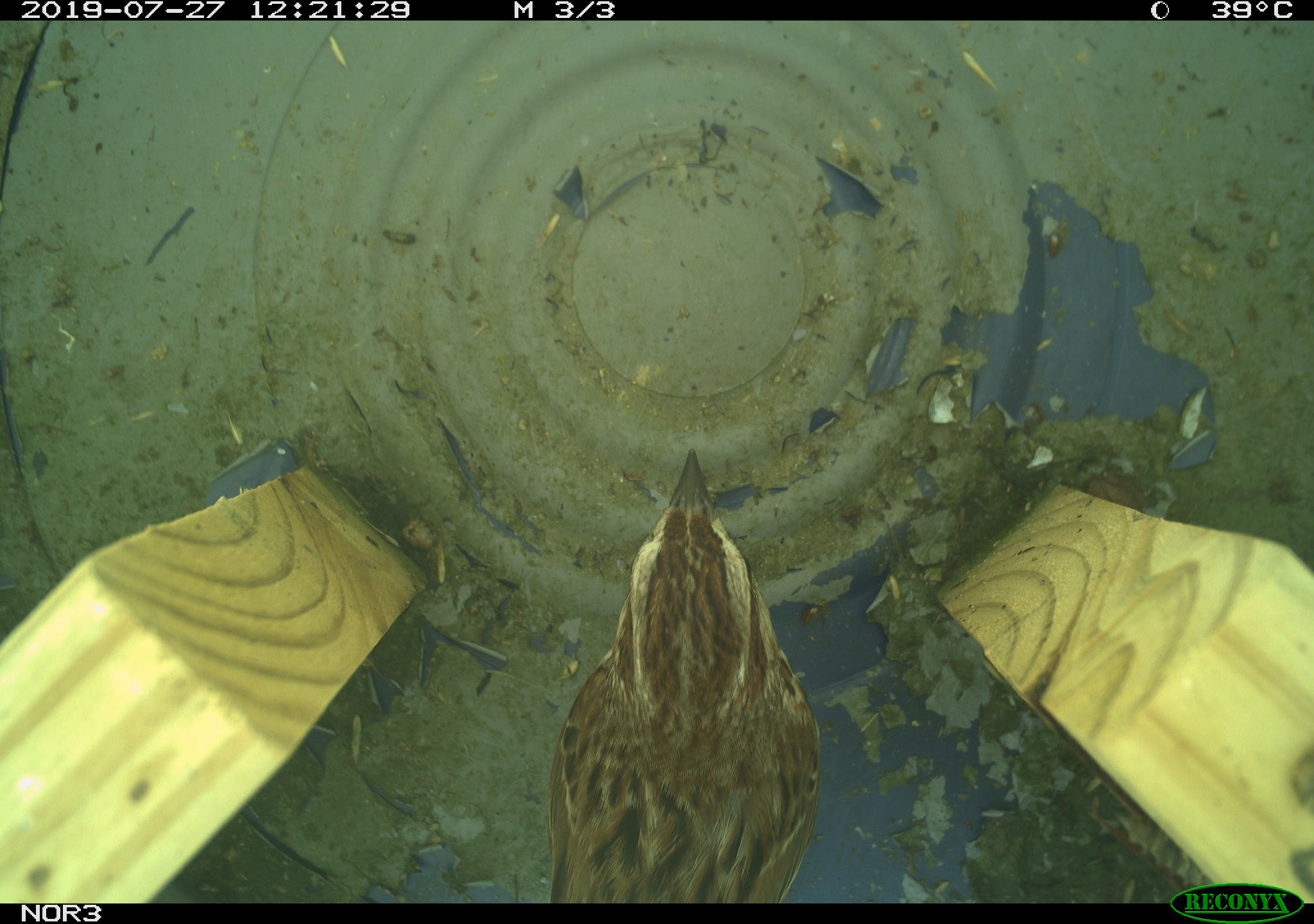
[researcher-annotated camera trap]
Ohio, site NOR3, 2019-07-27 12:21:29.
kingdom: Animalia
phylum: Chordata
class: Aves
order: Passeriformes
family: Passerellidae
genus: Melospiza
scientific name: Melospiza melodia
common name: song sparrow